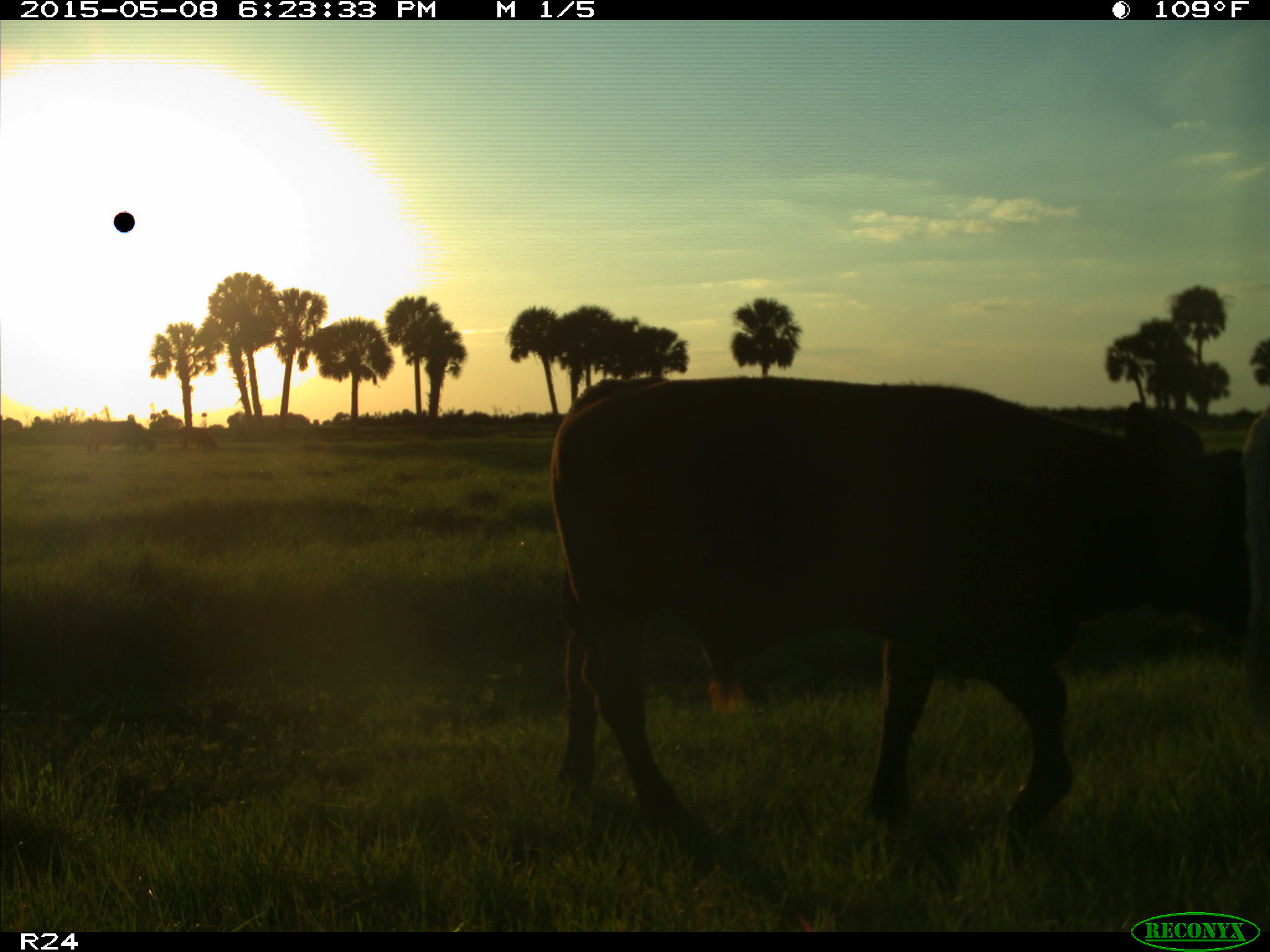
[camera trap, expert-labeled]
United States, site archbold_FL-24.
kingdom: Animalia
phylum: Chordata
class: Mammalia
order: Artiodactyla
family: Bovidae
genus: Bos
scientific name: Bos taurus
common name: domestic cow